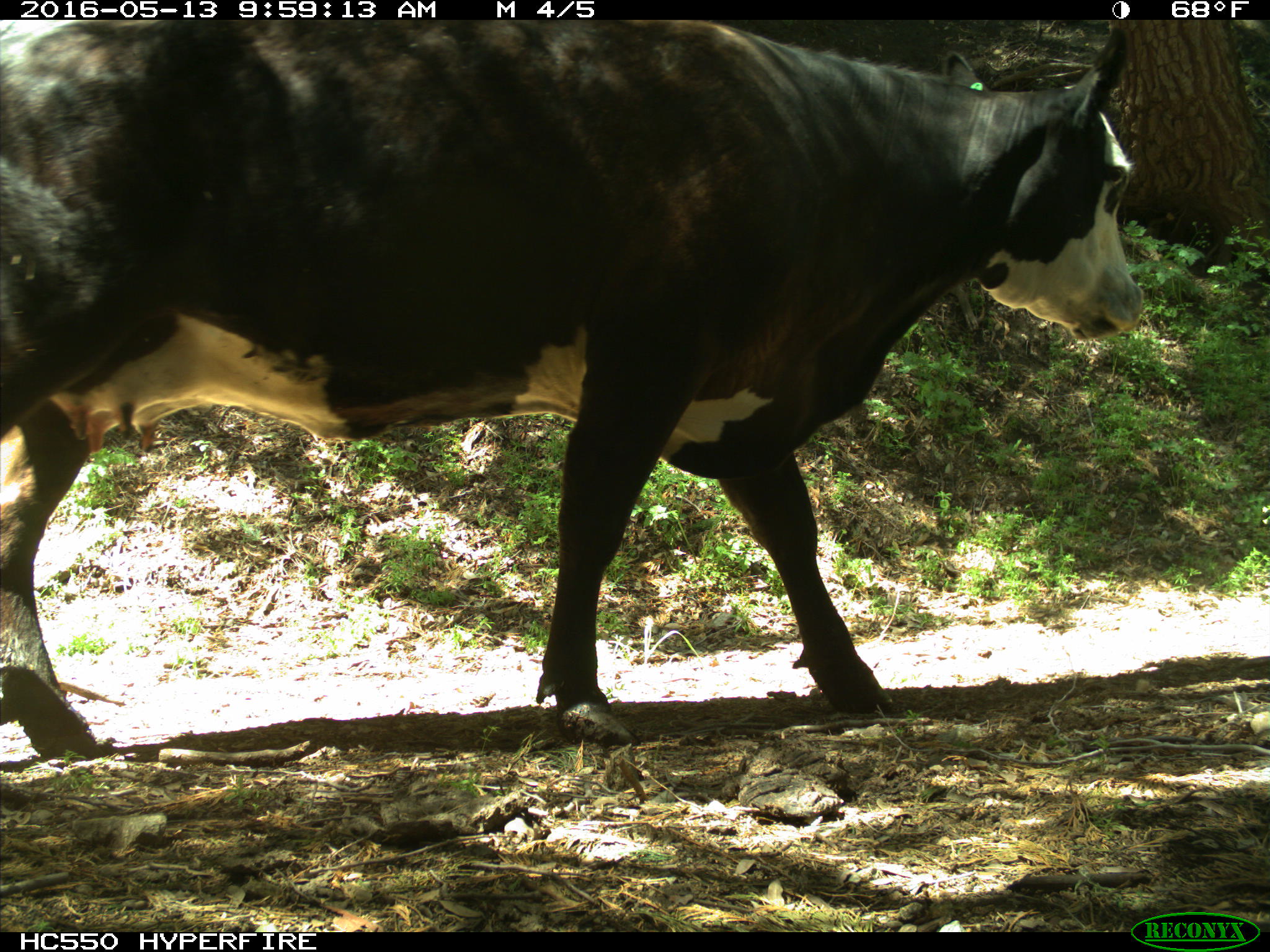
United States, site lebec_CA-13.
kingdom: Animalia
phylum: Chordata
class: Mammalia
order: Artiodactyla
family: Bovidae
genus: Bos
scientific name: Bos taurus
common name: domestic cow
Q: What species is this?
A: Bos taurus (domestic cow).